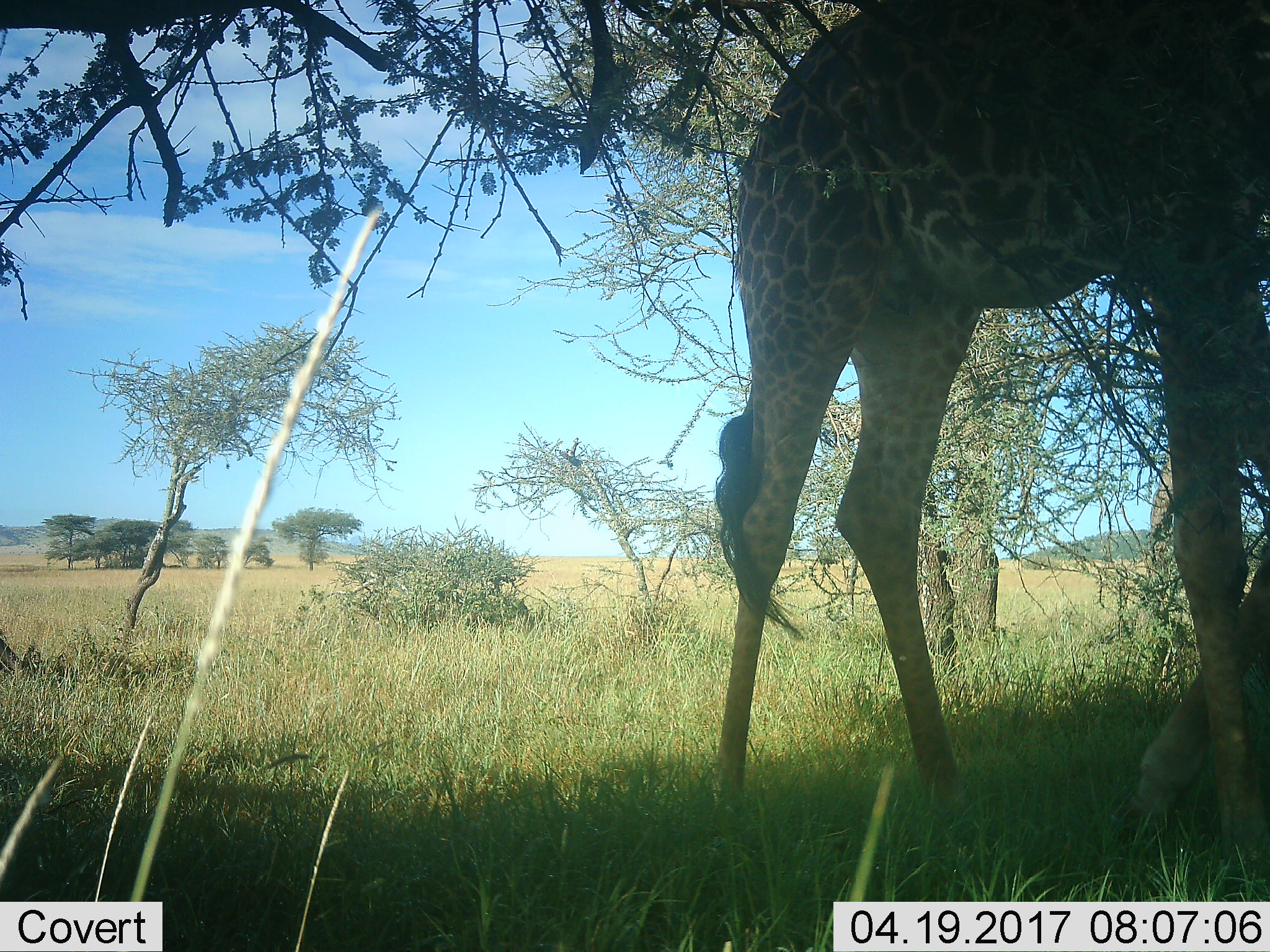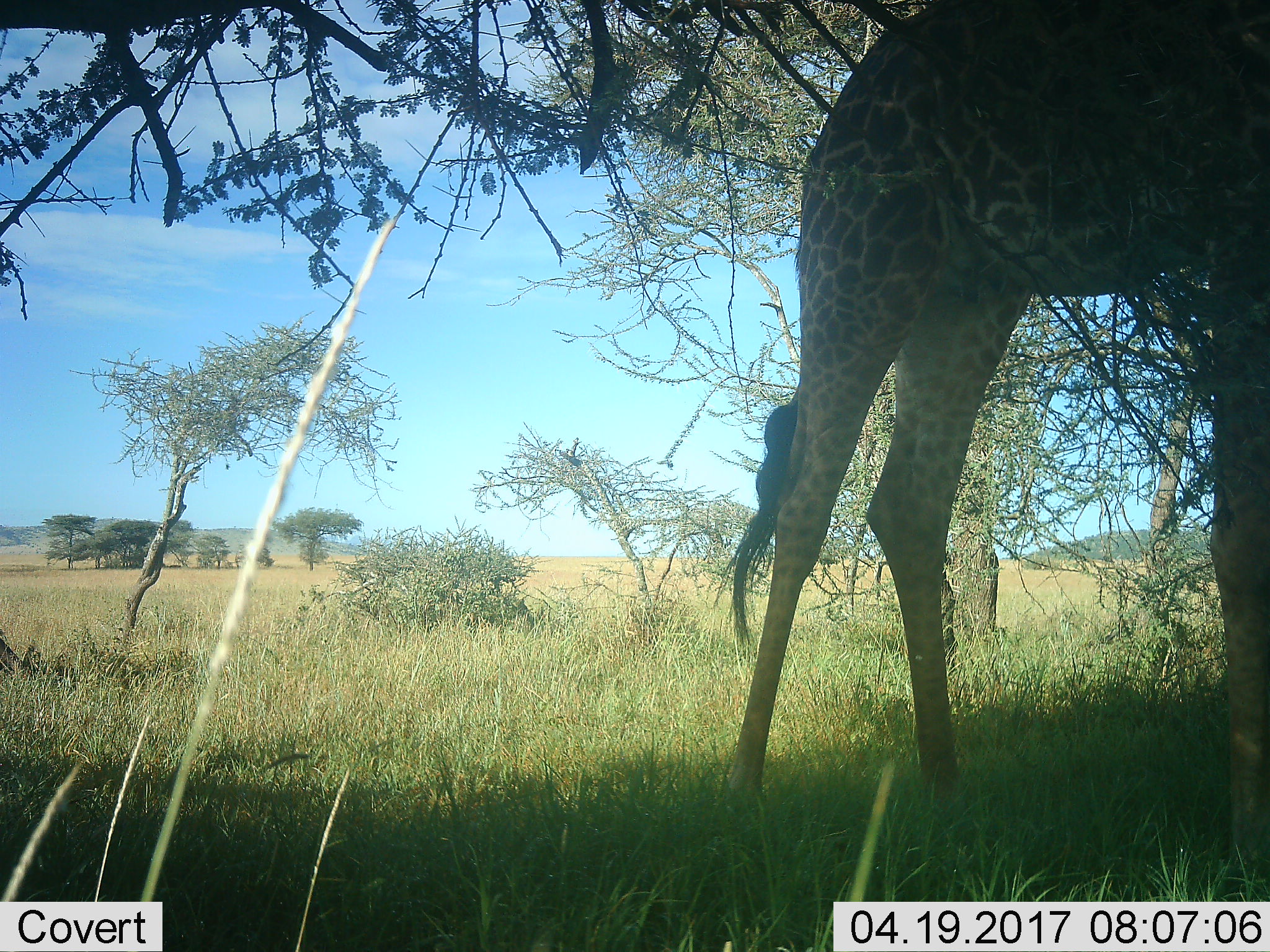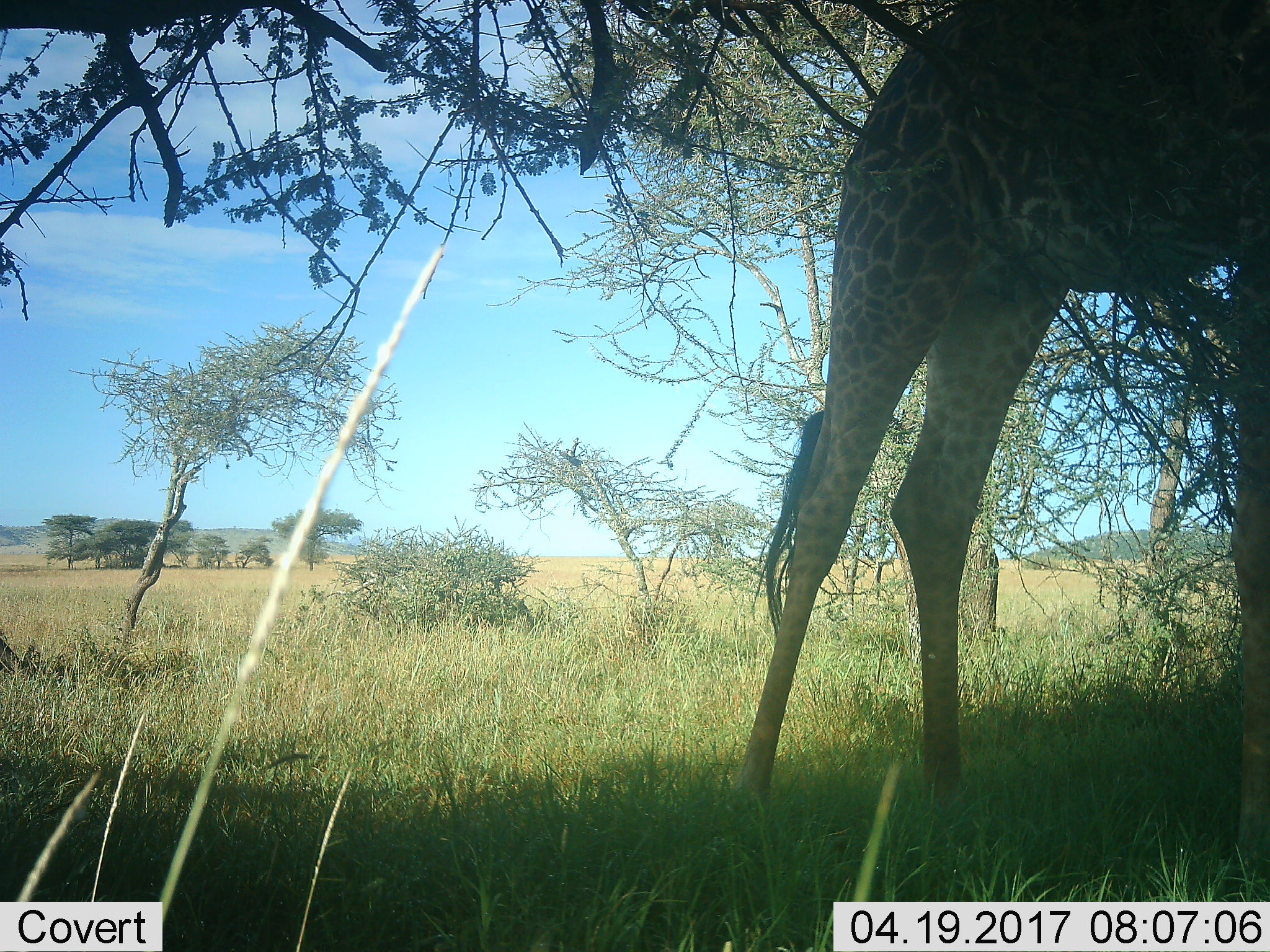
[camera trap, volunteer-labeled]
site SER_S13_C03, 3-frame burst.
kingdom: Animalia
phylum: Chordata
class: Mammalia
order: Artiodactyla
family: Giraffidae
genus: Giraffa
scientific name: Giraffa camelopardalis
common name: giraffe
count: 1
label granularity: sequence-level